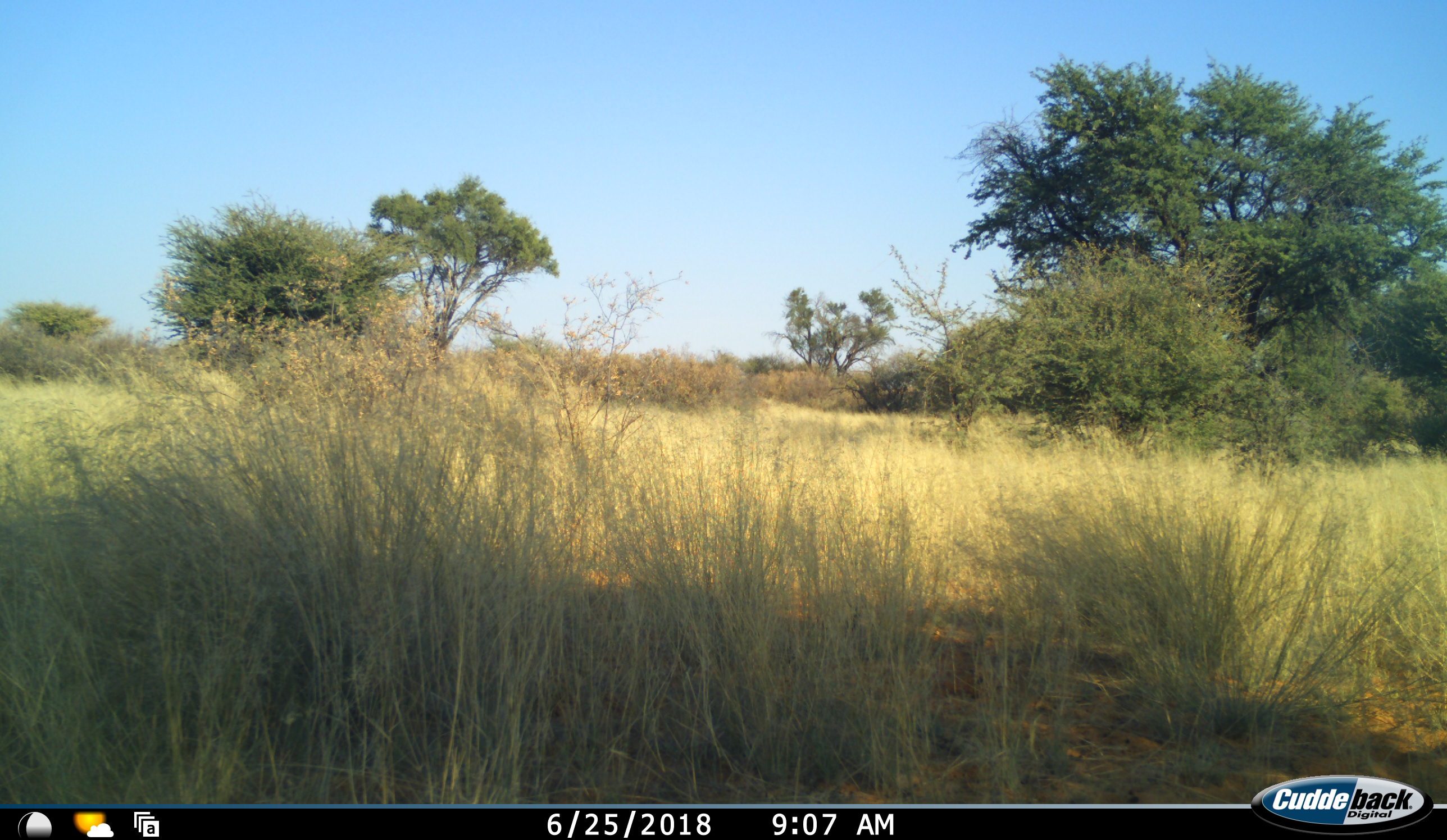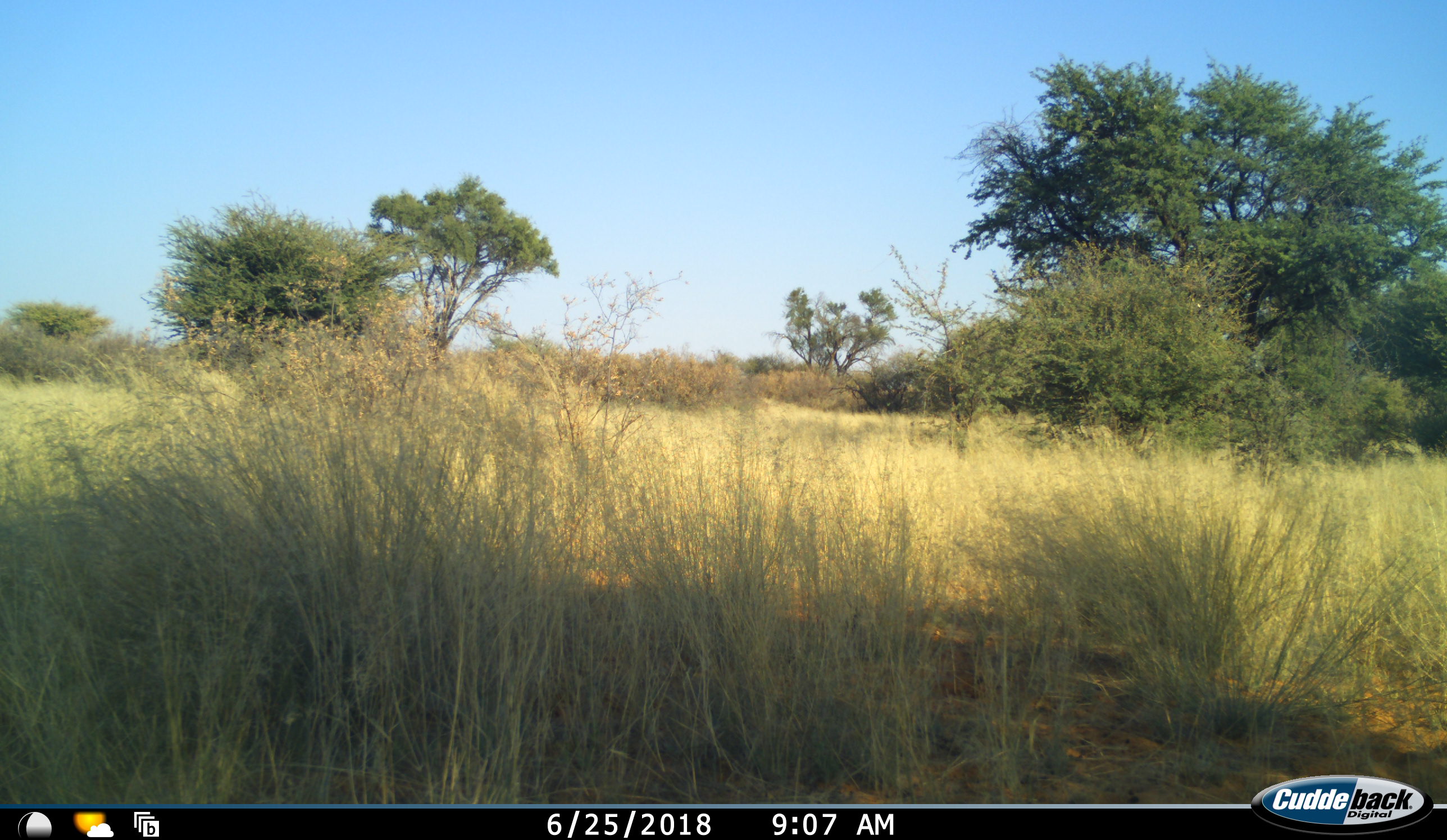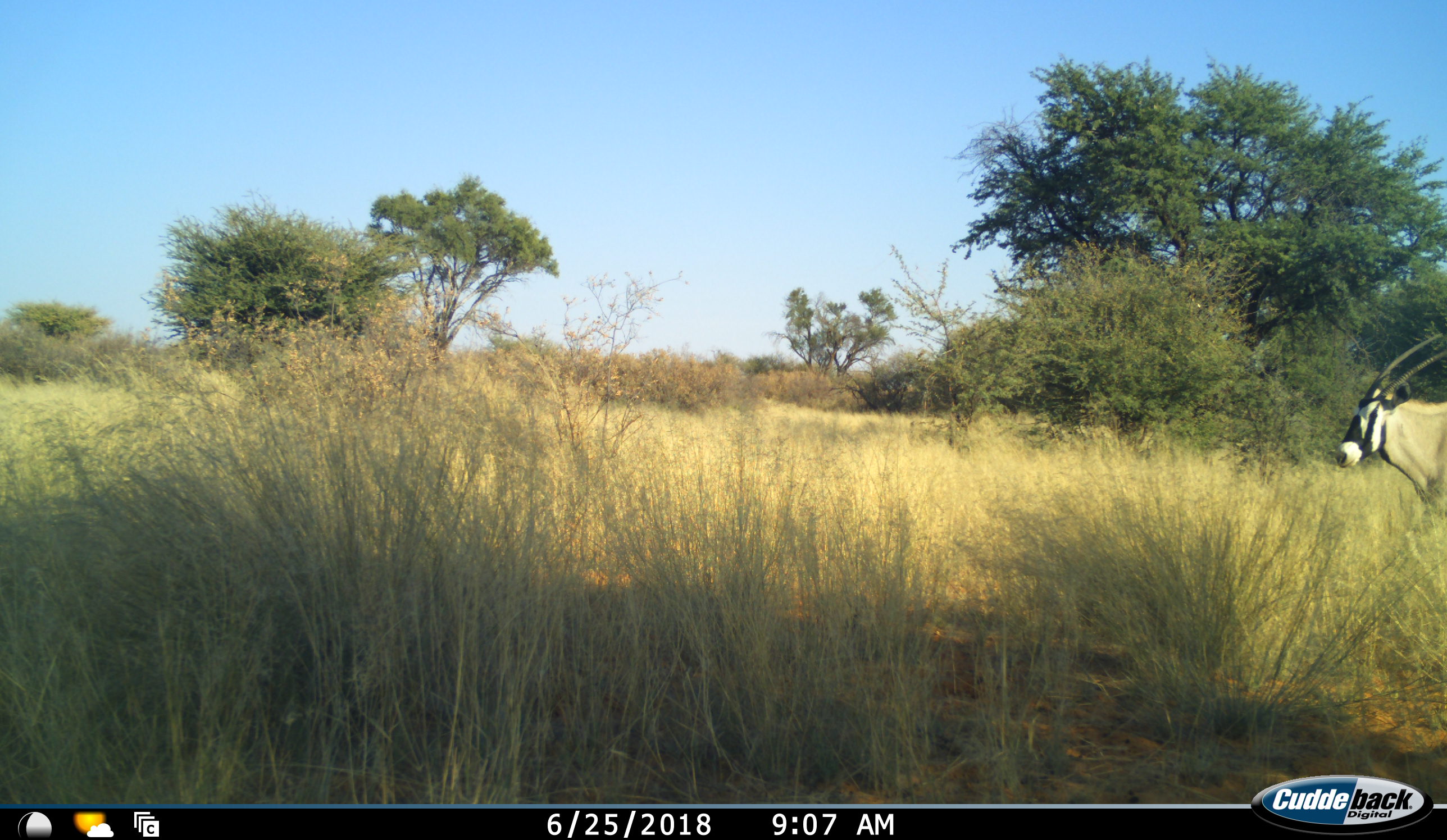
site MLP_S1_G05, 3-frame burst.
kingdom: Animalia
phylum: Chordata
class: Mammalia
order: Artiodactyla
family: Bovidae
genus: Oryx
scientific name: Oryx gazella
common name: gemsbok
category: oryx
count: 1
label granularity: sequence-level